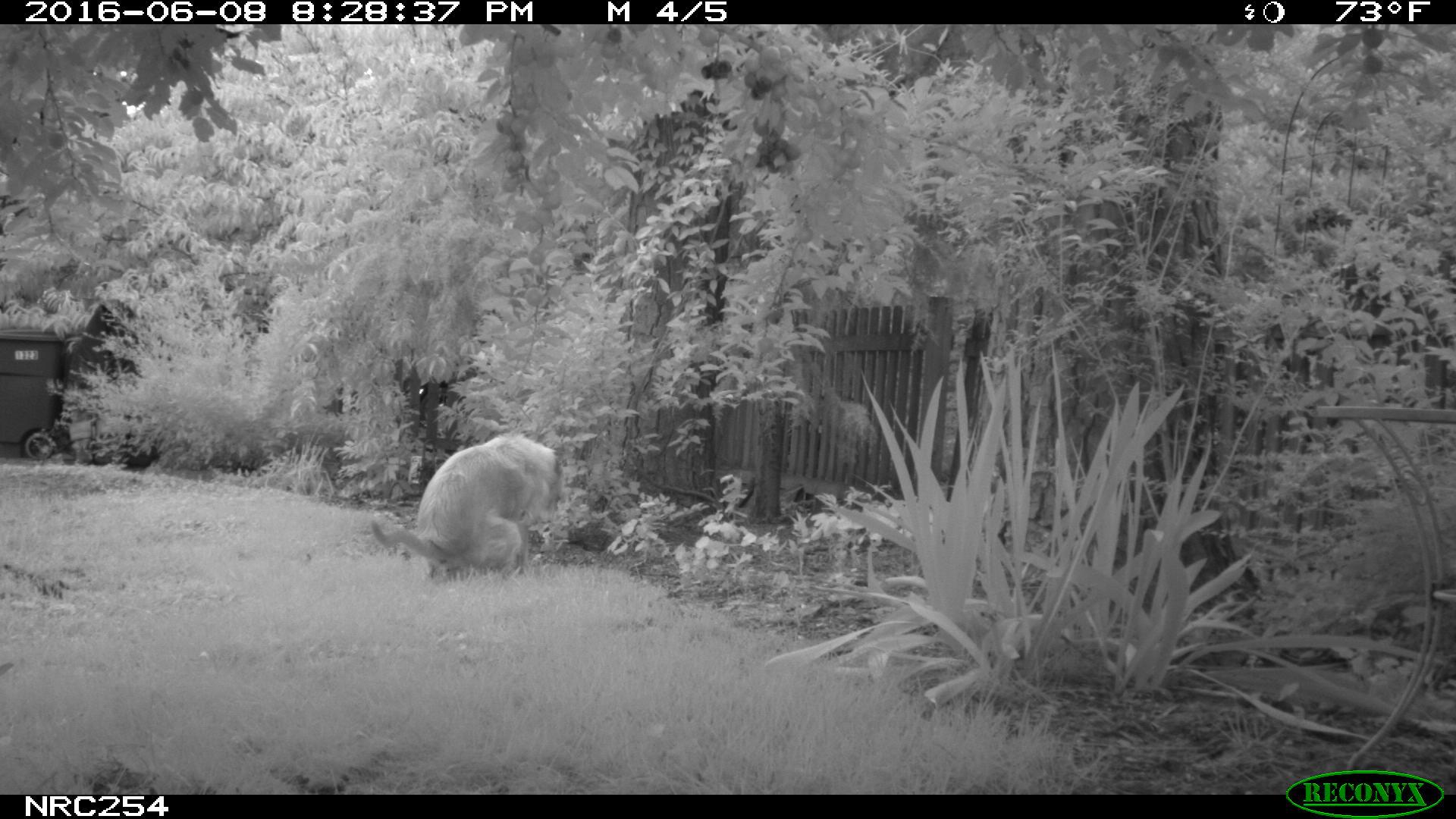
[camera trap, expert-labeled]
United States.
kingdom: Animalia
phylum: Chordata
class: Mammalia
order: Carnivora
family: Canidae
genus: Canis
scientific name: Canis familiaris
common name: domestic dog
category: Dog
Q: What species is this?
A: Dog (domestic dog) (Canis familiaris).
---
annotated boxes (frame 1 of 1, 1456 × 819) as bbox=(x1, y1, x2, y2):
Dog: bbox=(361, 429, 568, 586)